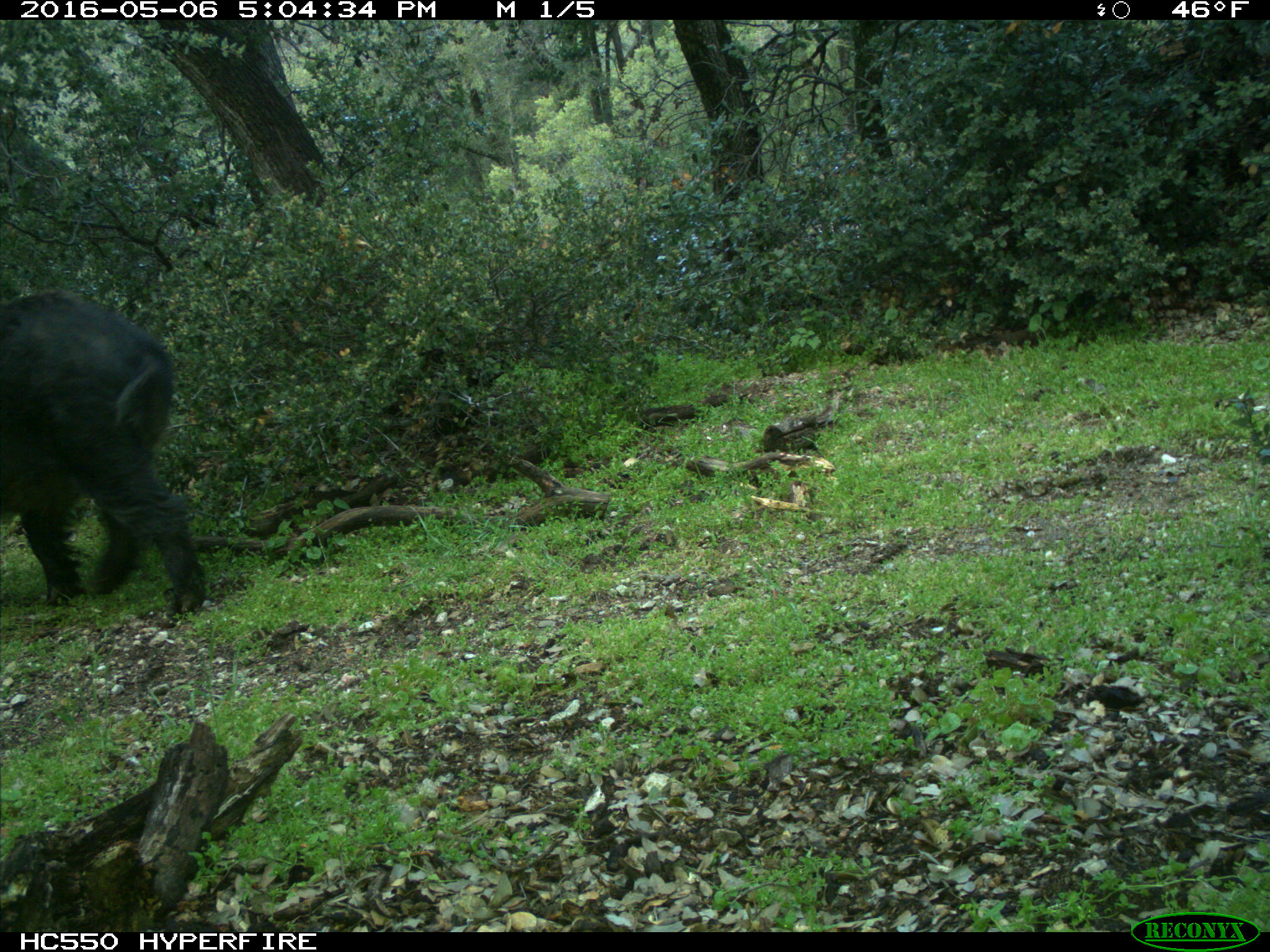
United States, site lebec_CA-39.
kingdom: Animalia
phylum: Chordata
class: Mammalia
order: Artiodactyla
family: Suidae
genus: Sus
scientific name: Sus scrofa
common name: wild boar